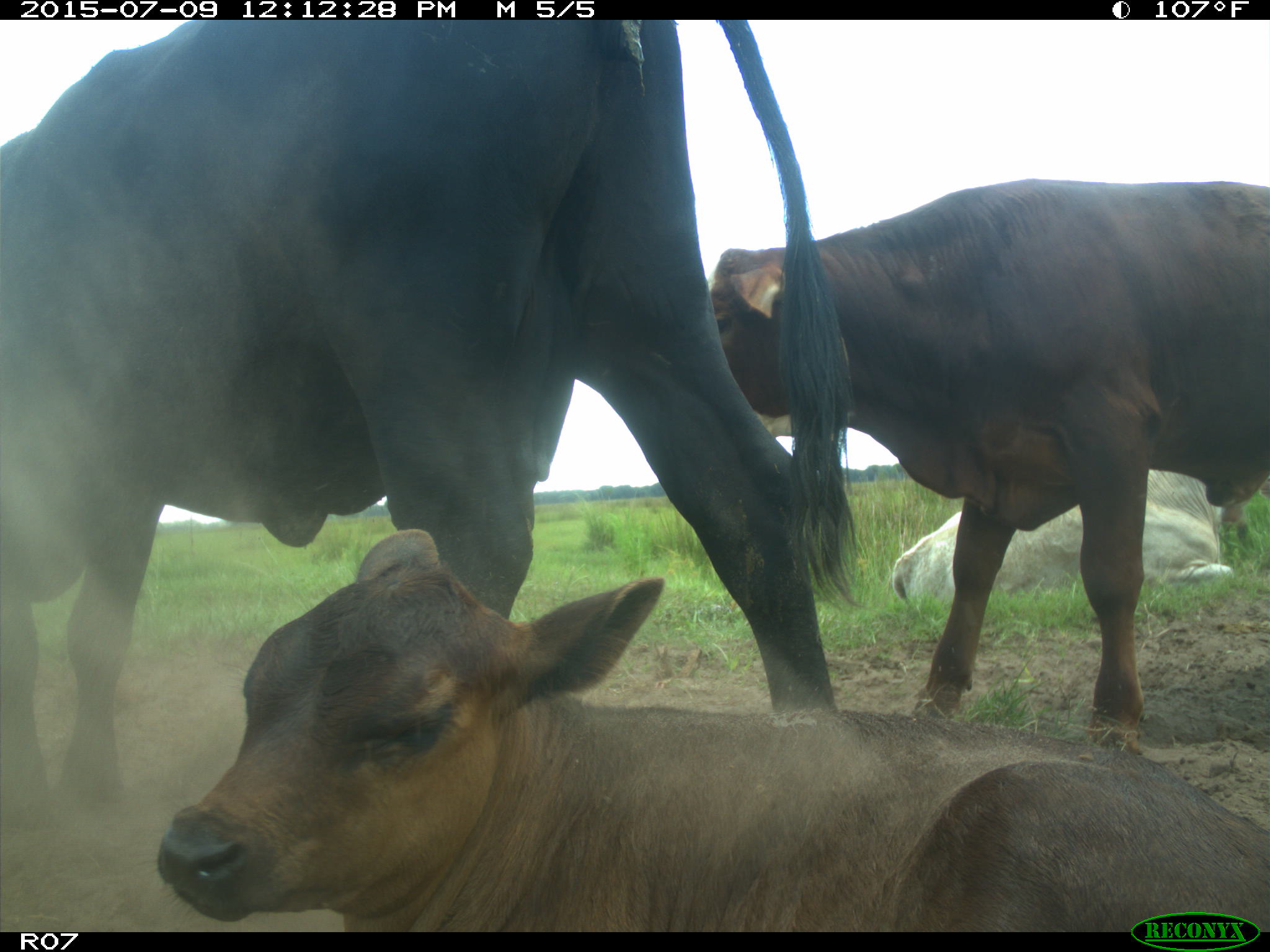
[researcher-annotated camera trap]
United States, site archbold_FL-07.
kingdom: Animalia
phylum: Chordata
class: Mammalia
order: Artiodactyla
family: Bovidae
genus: Bos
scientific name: Bos taurus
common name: domestic cow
Bos taurus (domestic cow).